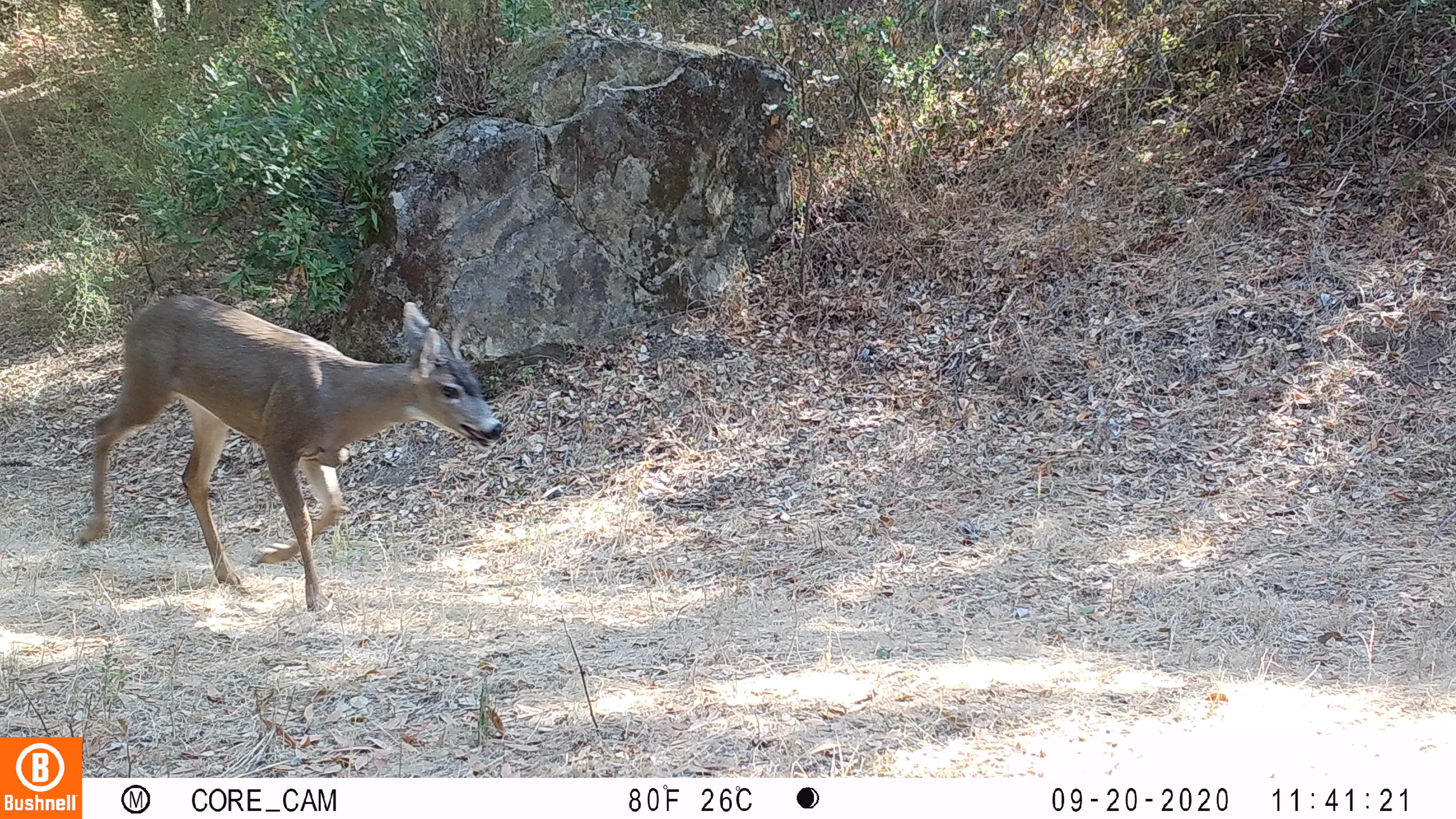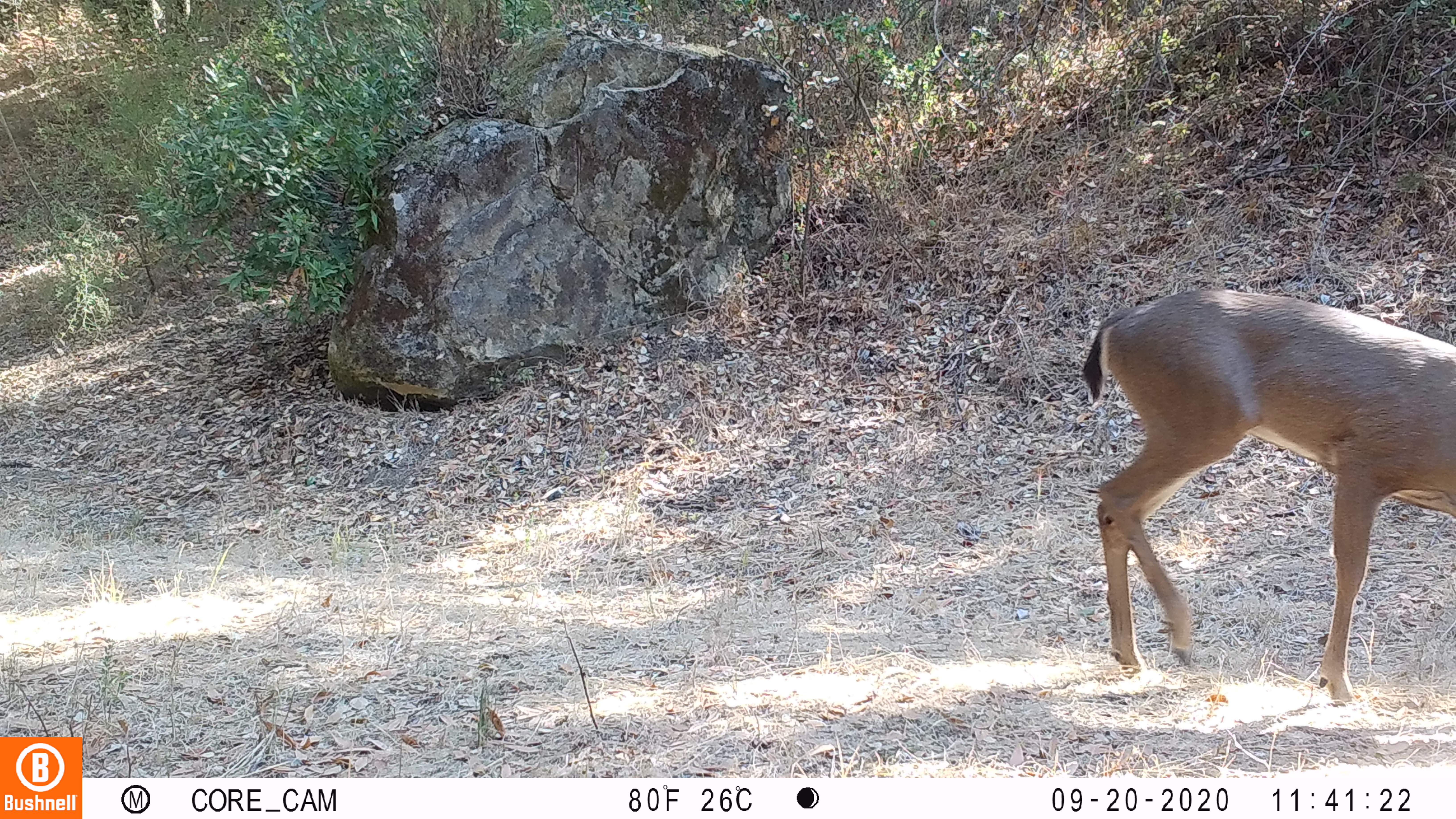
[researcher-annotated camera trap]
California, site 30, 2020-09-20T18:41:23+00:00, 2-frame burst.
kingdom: Animalia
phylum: Chordata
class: Mammalia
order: Artiodactyla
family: Cervidae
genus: Odocoileus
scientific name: Odocoileus hemionus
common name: mule deer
Mule deer (Odocoileus hemionus).